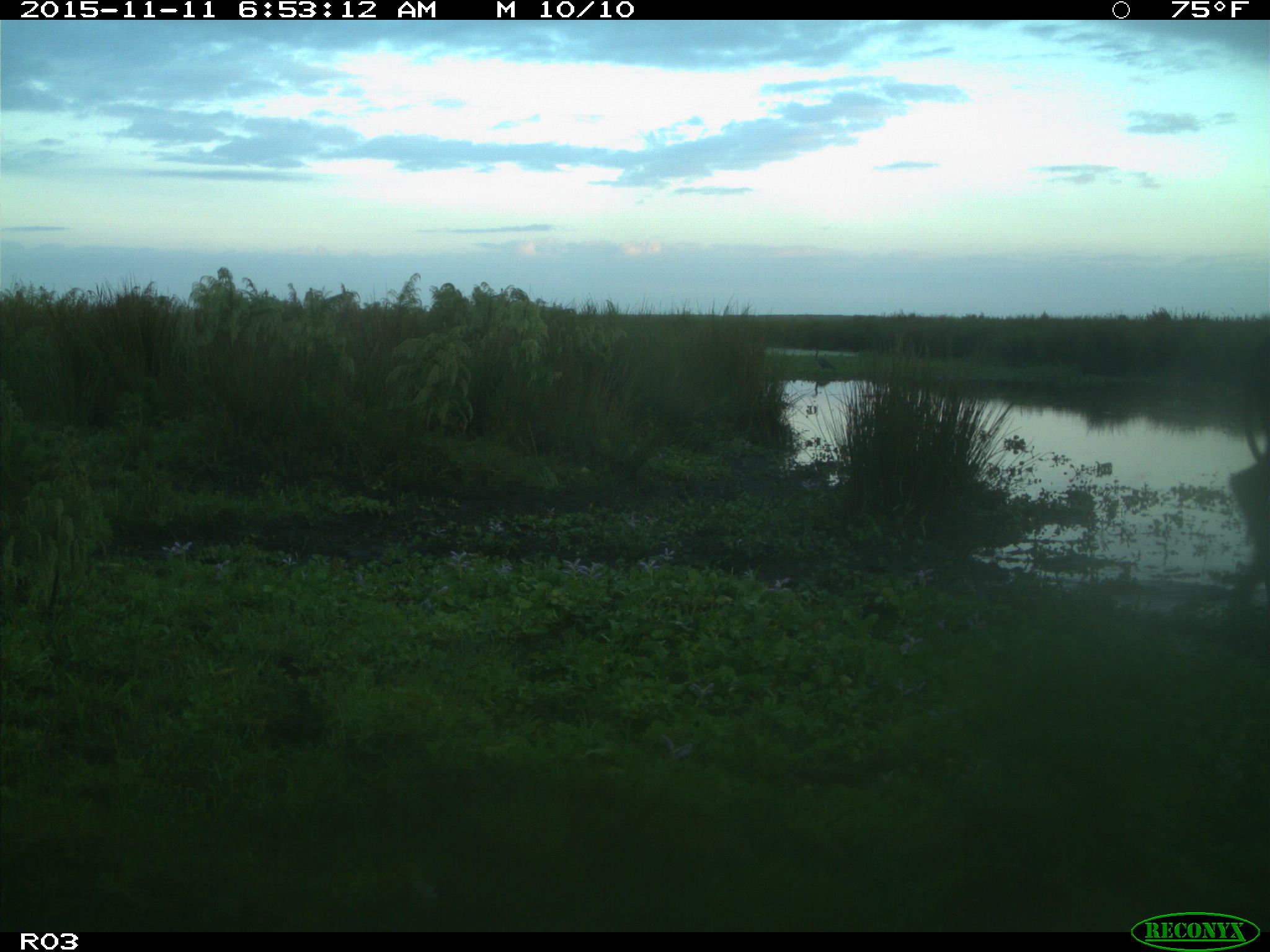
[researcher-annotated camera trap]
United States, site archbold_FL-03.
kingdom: Animalia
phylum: Chordata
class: Mammalia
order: Artiodactyla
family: Bovidae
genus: Bos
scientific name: Bos taurus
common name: domestic cow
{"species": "Bos taurus (domestic cow)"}